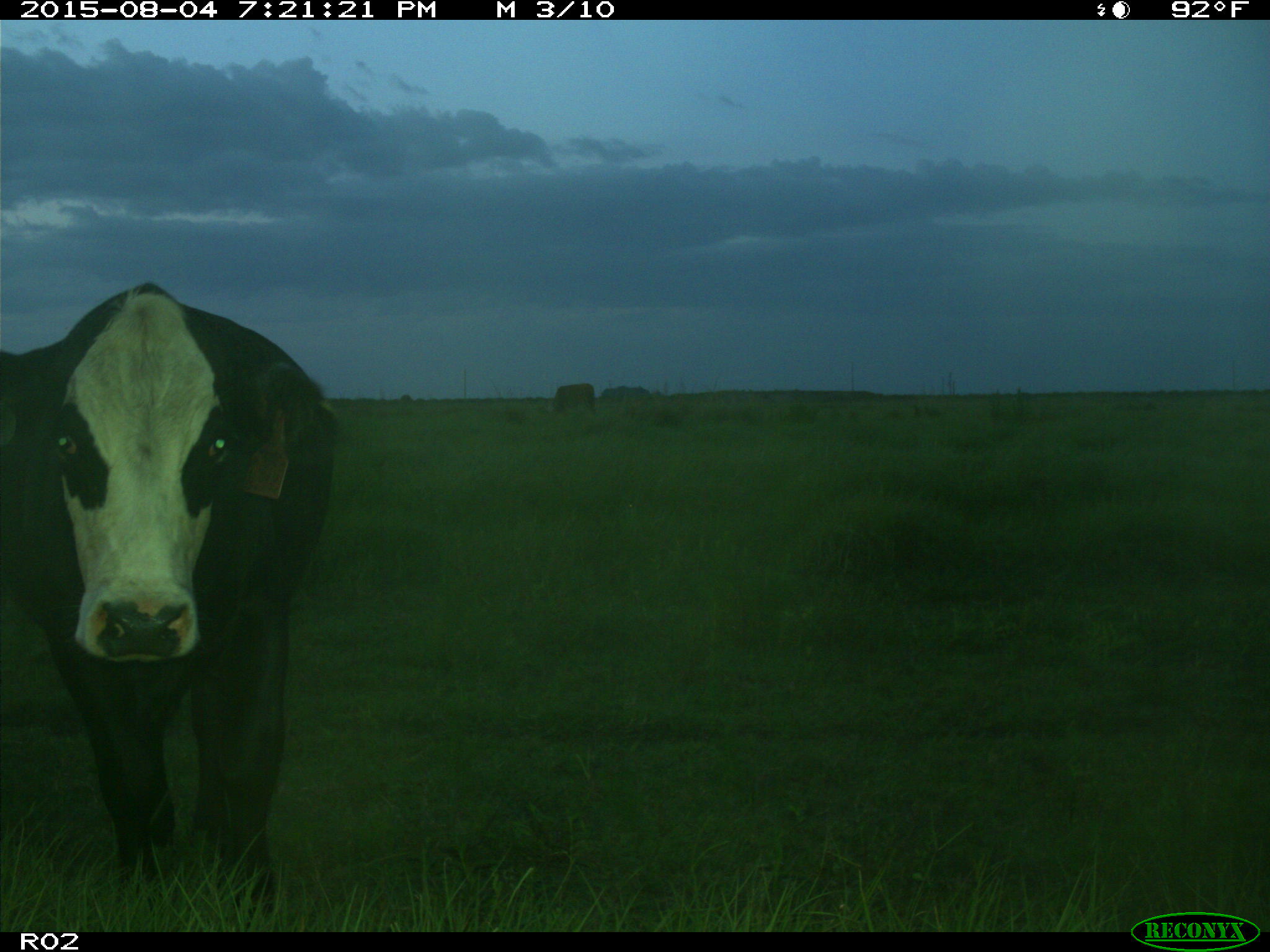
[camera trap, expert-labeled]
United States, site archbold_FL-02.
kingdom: Animalia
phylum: Chordata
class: Mammalia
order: Artiodactyla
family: Bovidae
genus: Bos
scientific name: Bos taurus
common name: domestic cow